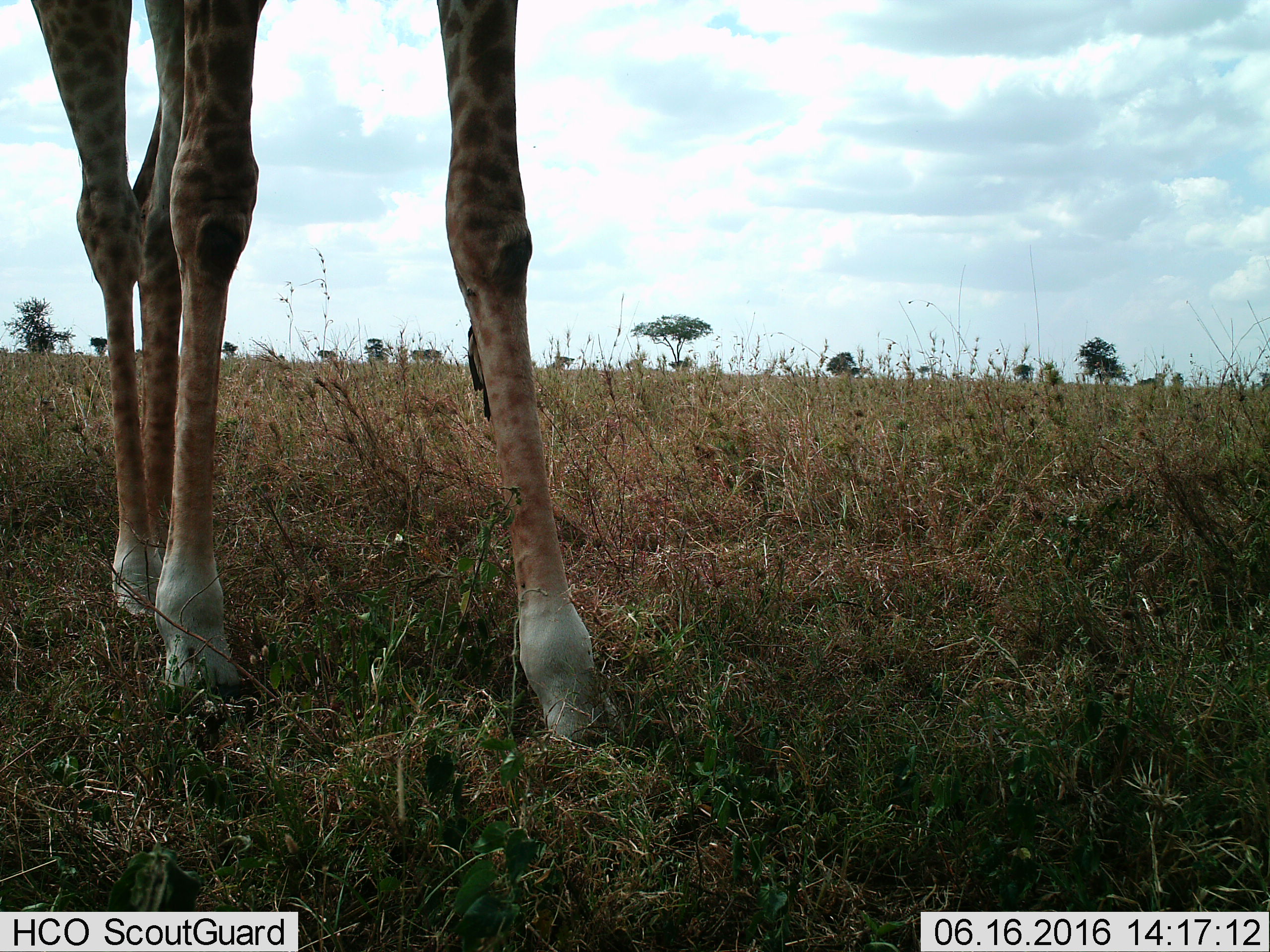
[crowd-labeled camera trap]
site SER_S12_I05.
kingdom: Animalia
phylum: Chordata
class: Mammalia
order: Artiodactyla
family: Giraffidae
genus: Giraffa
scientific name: Giraffa camelopardalis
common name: giraffe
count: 1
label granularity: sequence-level